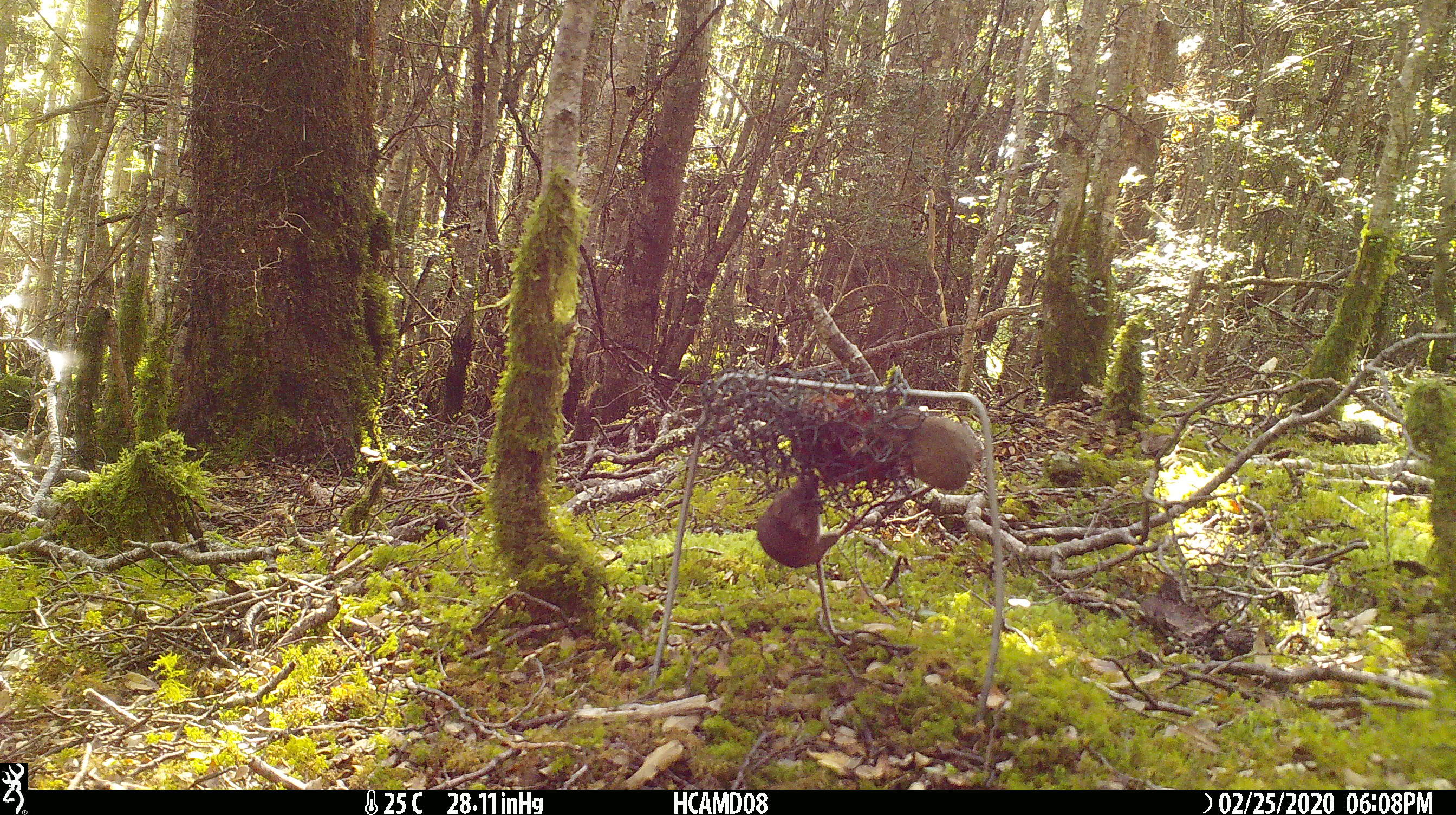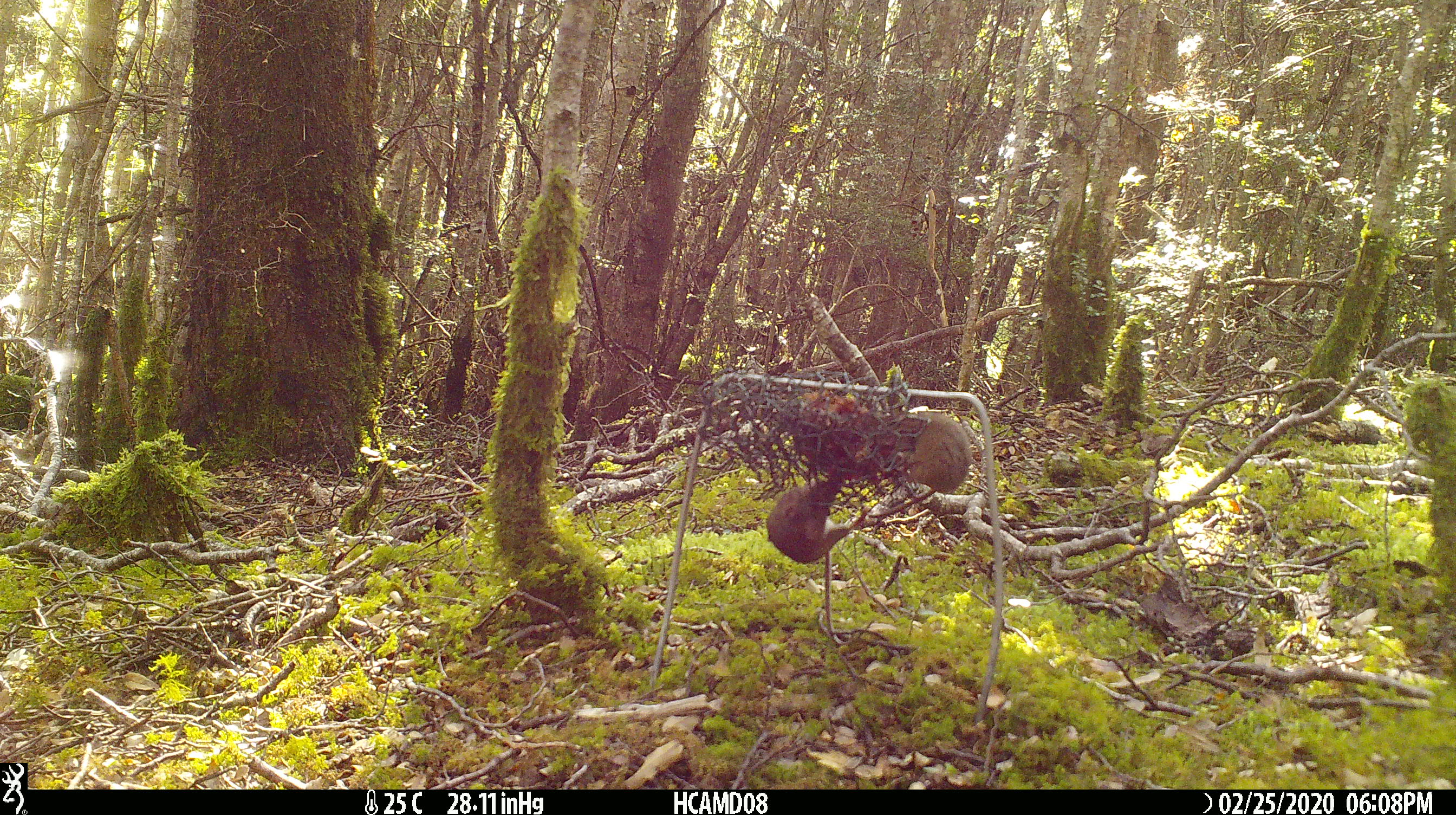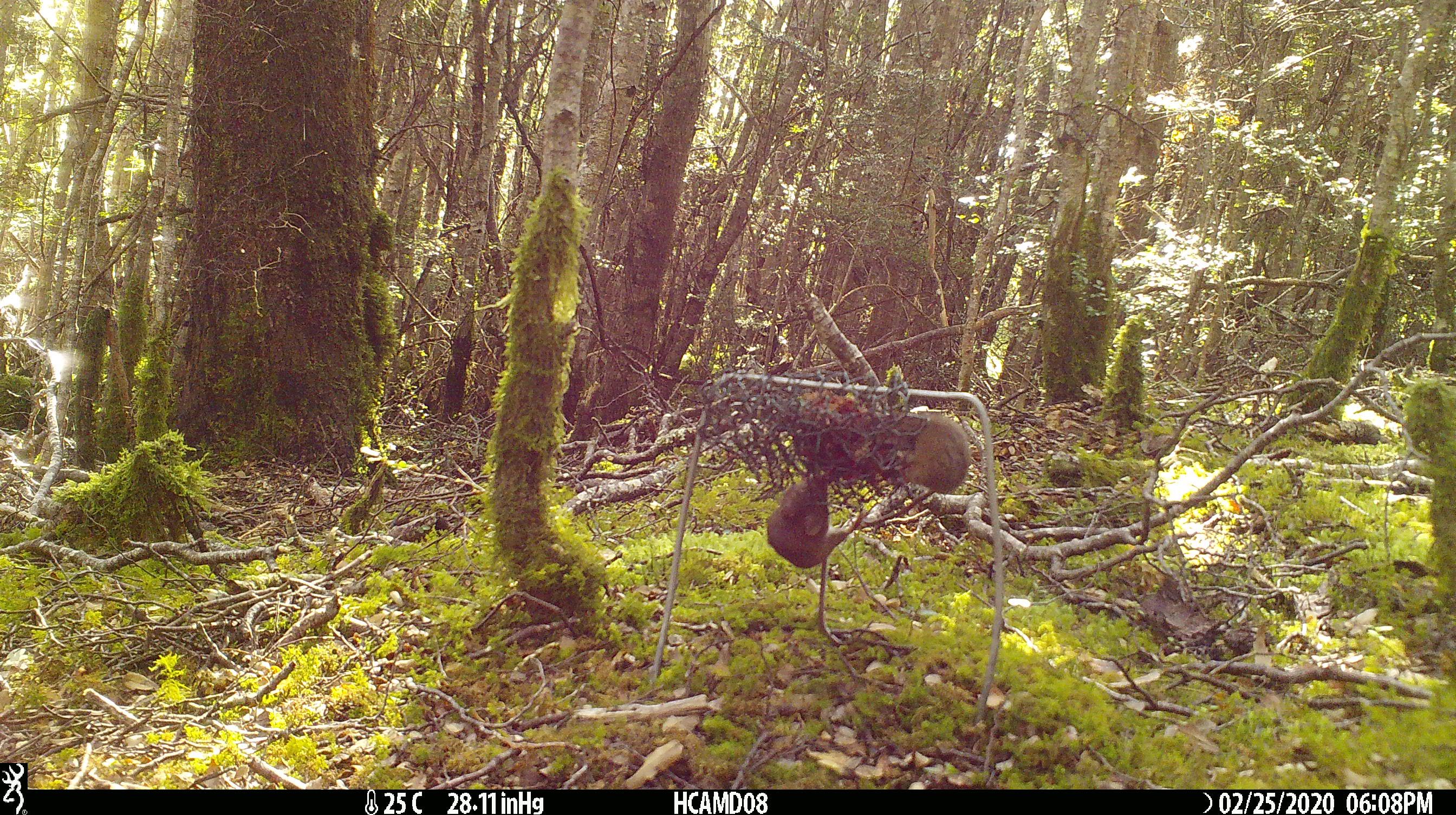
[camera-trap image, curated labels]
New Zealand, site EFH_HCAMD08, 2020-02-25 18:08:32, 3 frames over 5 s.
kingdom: Animalia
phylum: Chordata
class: Mammalia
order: Rodentia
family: Muridae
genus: Mus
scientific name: Mus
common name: mouse